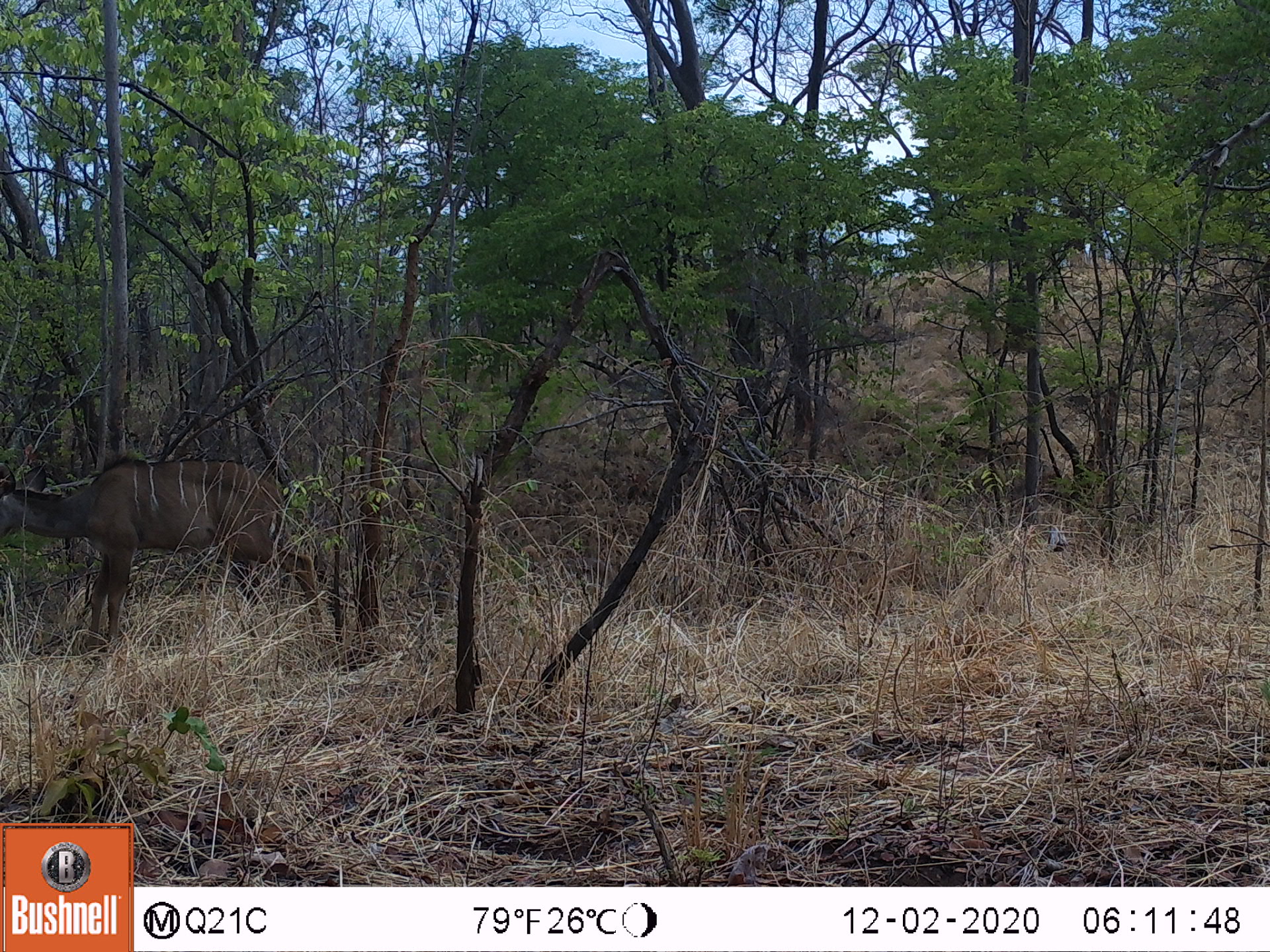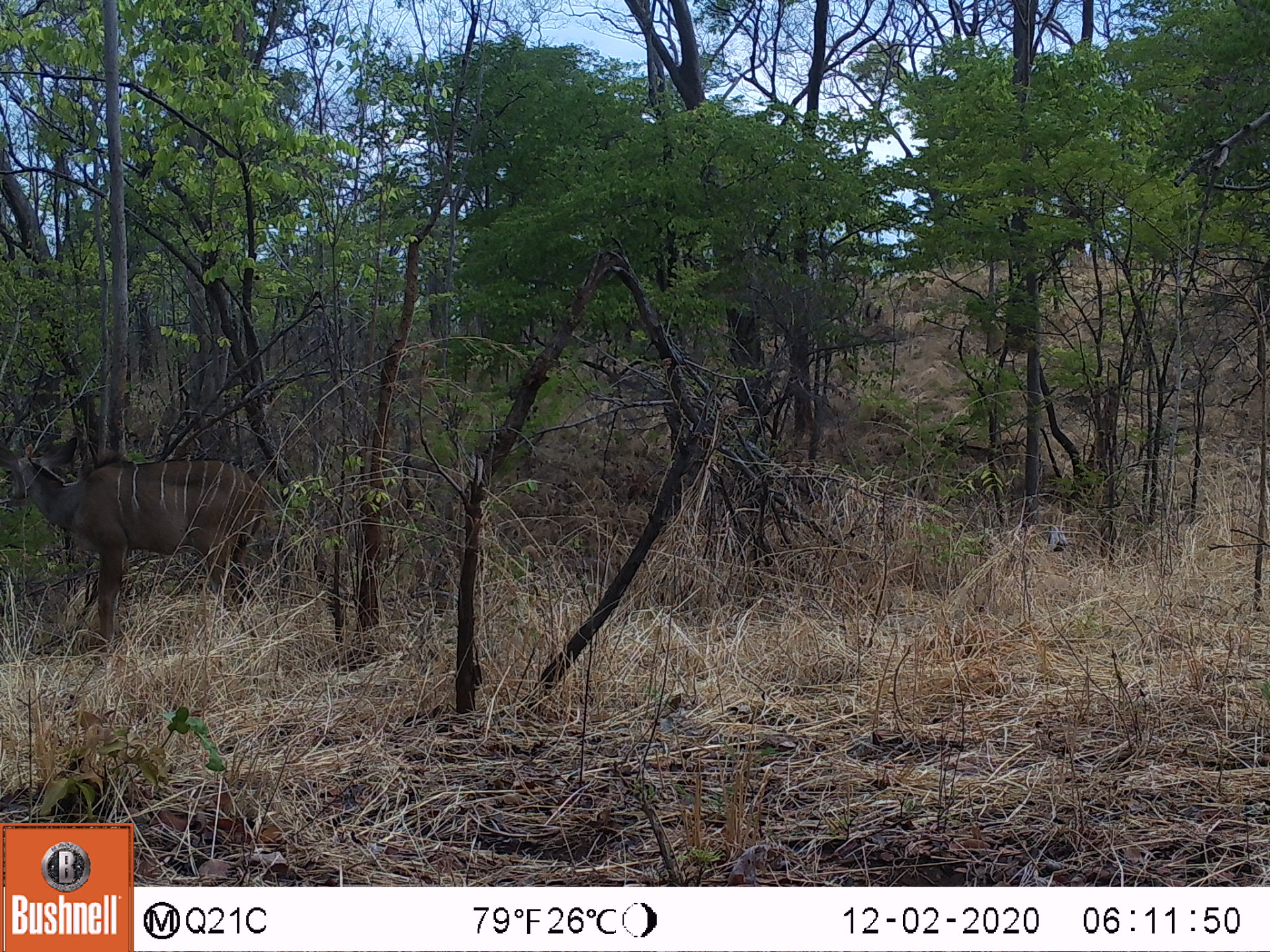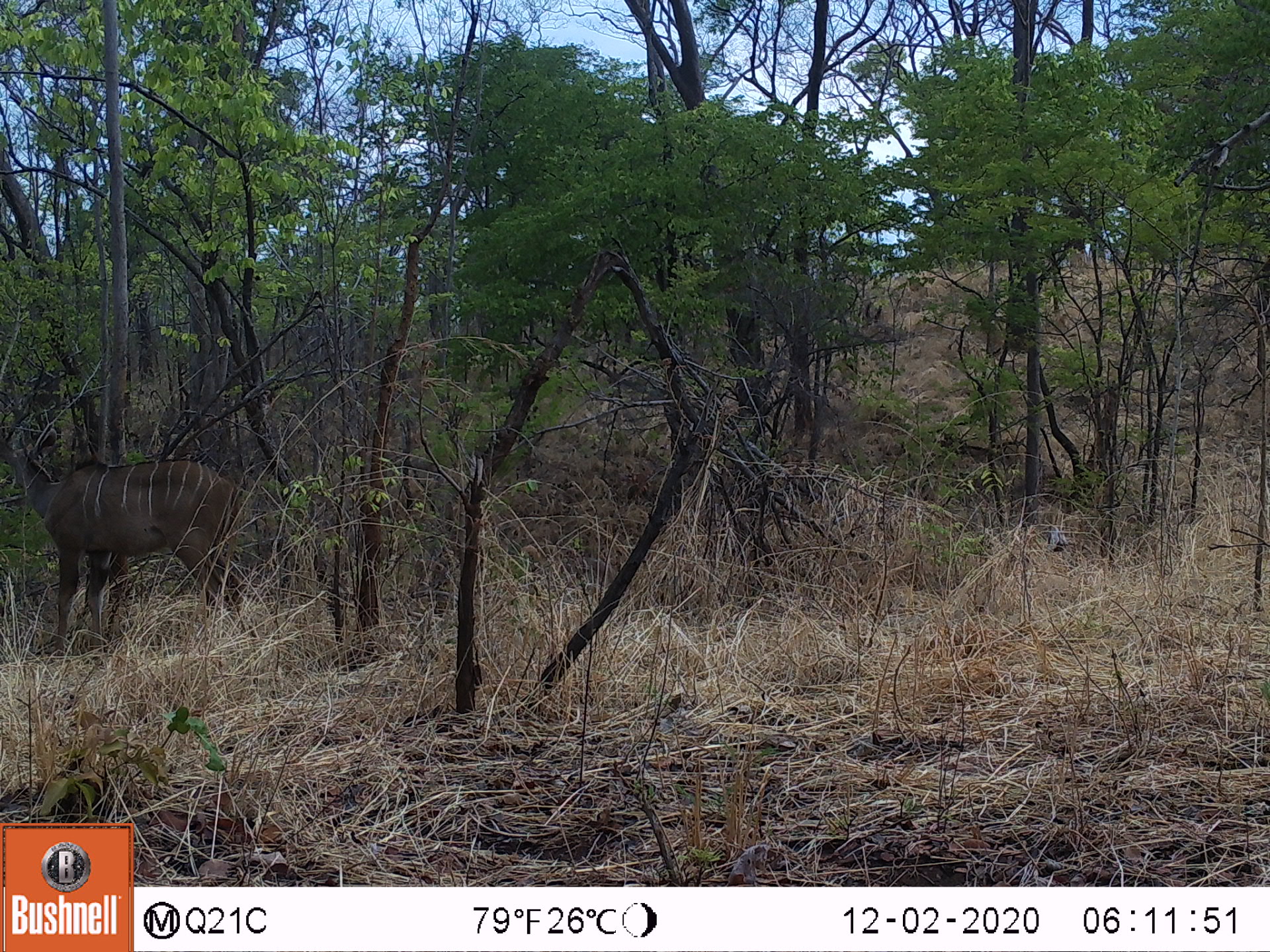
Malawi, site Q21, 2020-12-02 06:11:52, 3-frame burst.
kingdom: Animalia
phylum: Chordata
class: Mammalia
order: Artiodactyla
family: Bovidae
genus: Tragelaphus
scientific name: Tragelaphus strepsiceros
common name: greater kudu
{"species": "greater kudu (Tragelaphus strepsiceros)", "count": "1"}